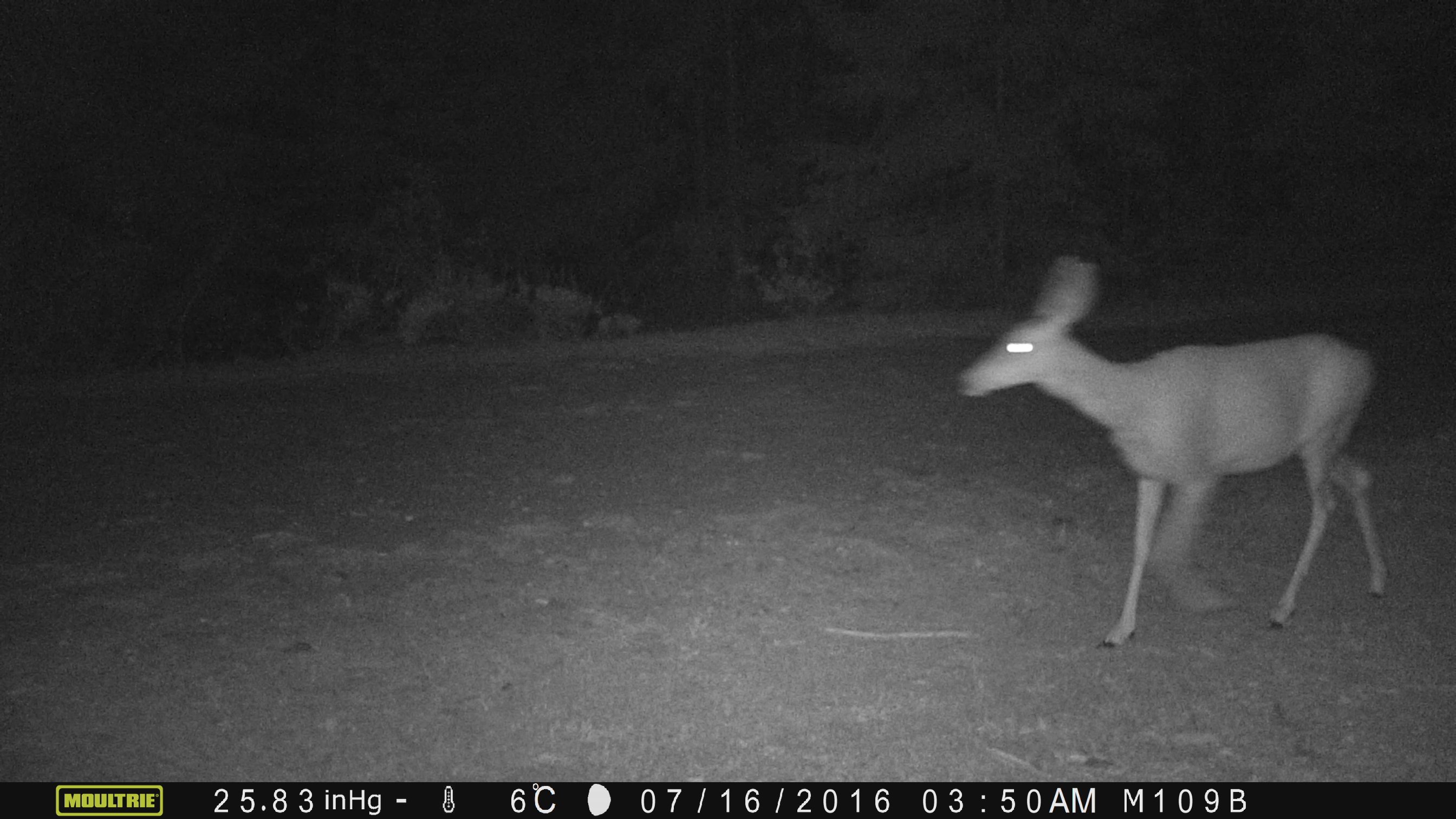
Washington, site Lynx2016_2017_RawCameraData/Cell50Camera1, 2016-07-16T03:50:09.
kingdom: Animalia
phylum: Chordata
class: Mammalia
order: Artiodactyla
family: Cervidae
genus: Odocoileus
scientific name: Odocoileus hemionus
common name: mule deer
Odocoileus hemionus (mule deer). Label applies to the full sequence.